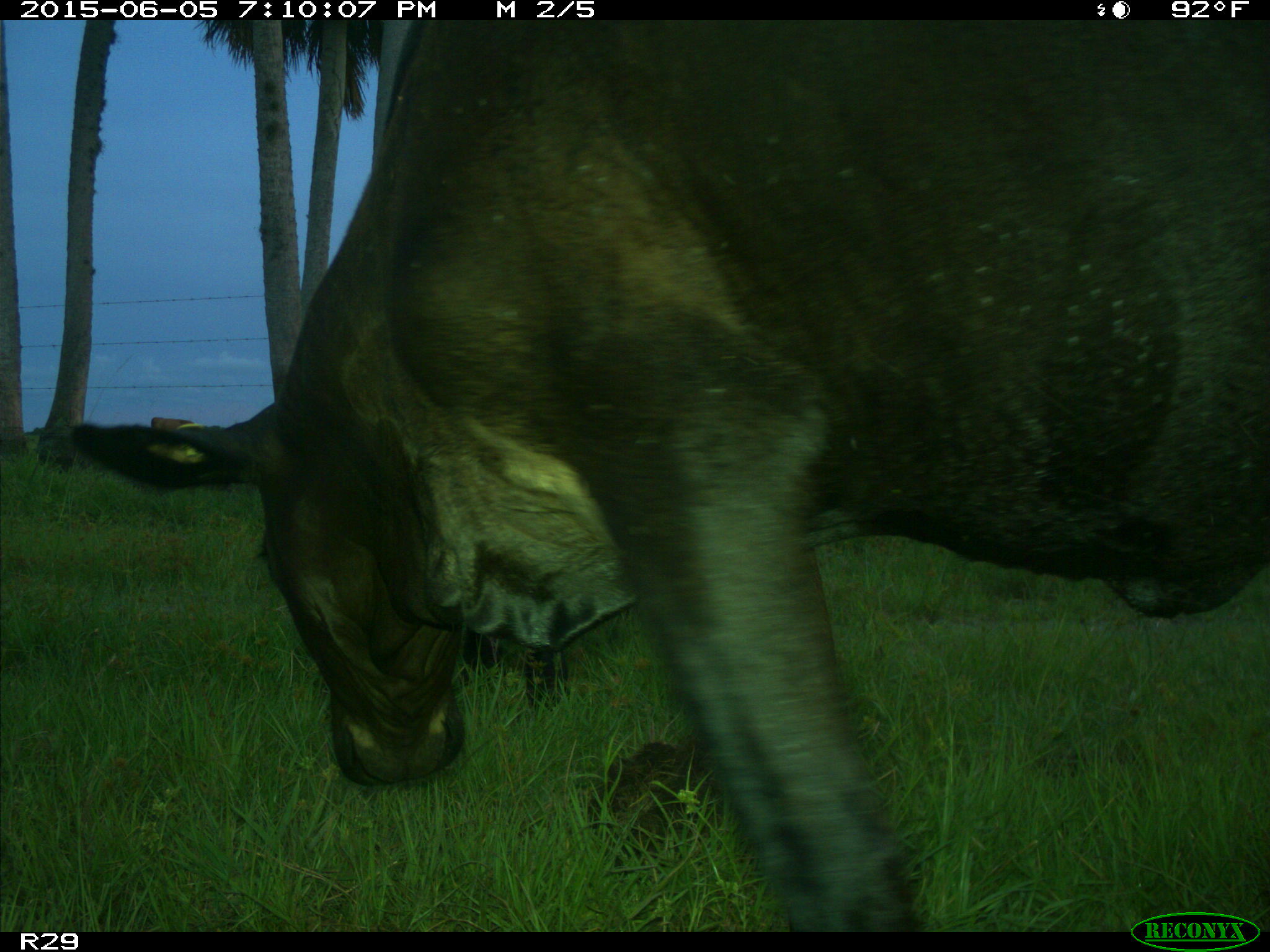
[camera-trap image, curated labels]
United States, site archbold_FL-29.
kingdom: Animalia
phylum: Chordata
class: Mammalia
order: Artiodactyla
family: Bovidae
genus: Bos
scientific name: Bos taurus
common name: domestic cow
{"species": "Bos taurus (domestic cow)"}